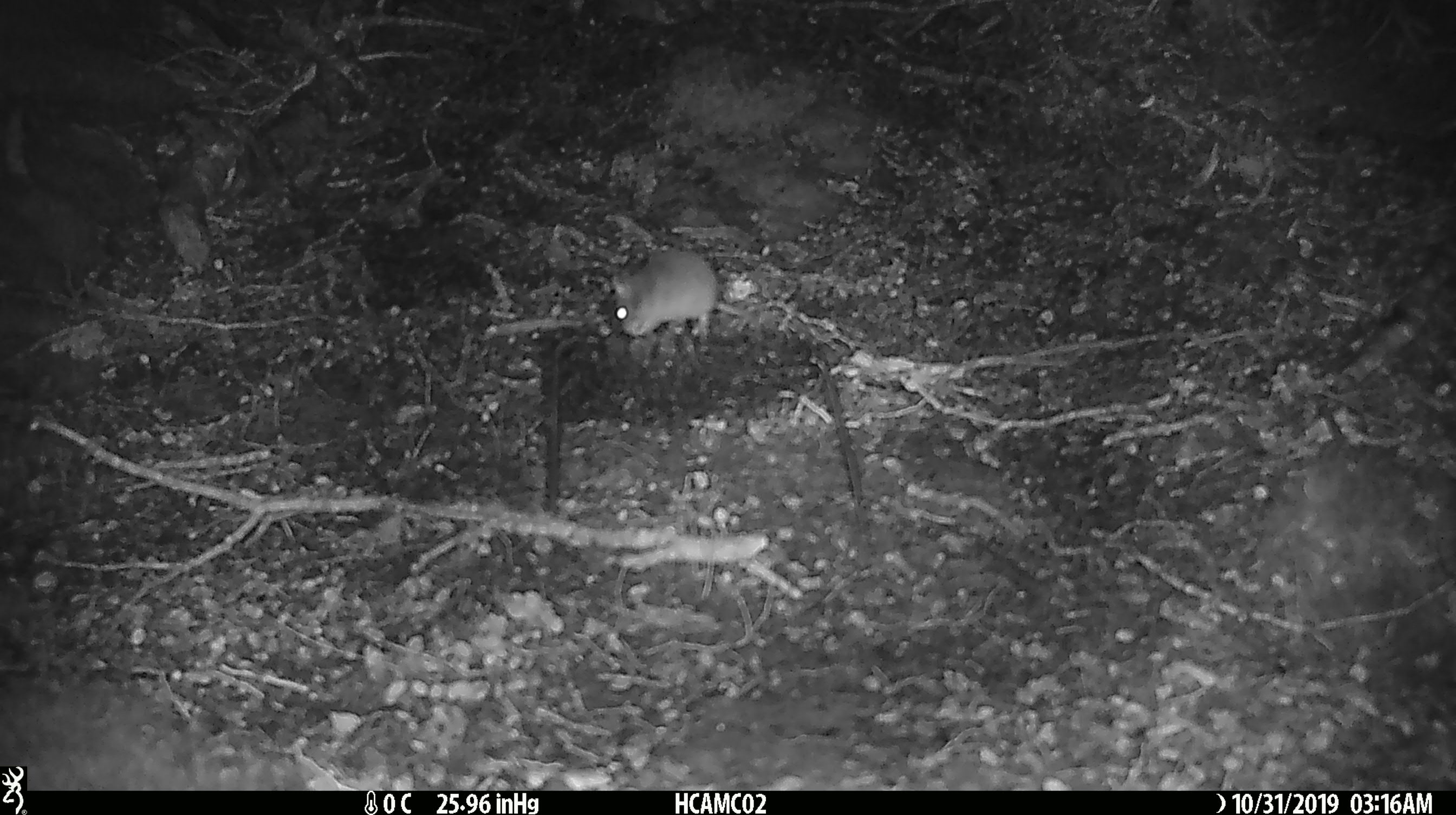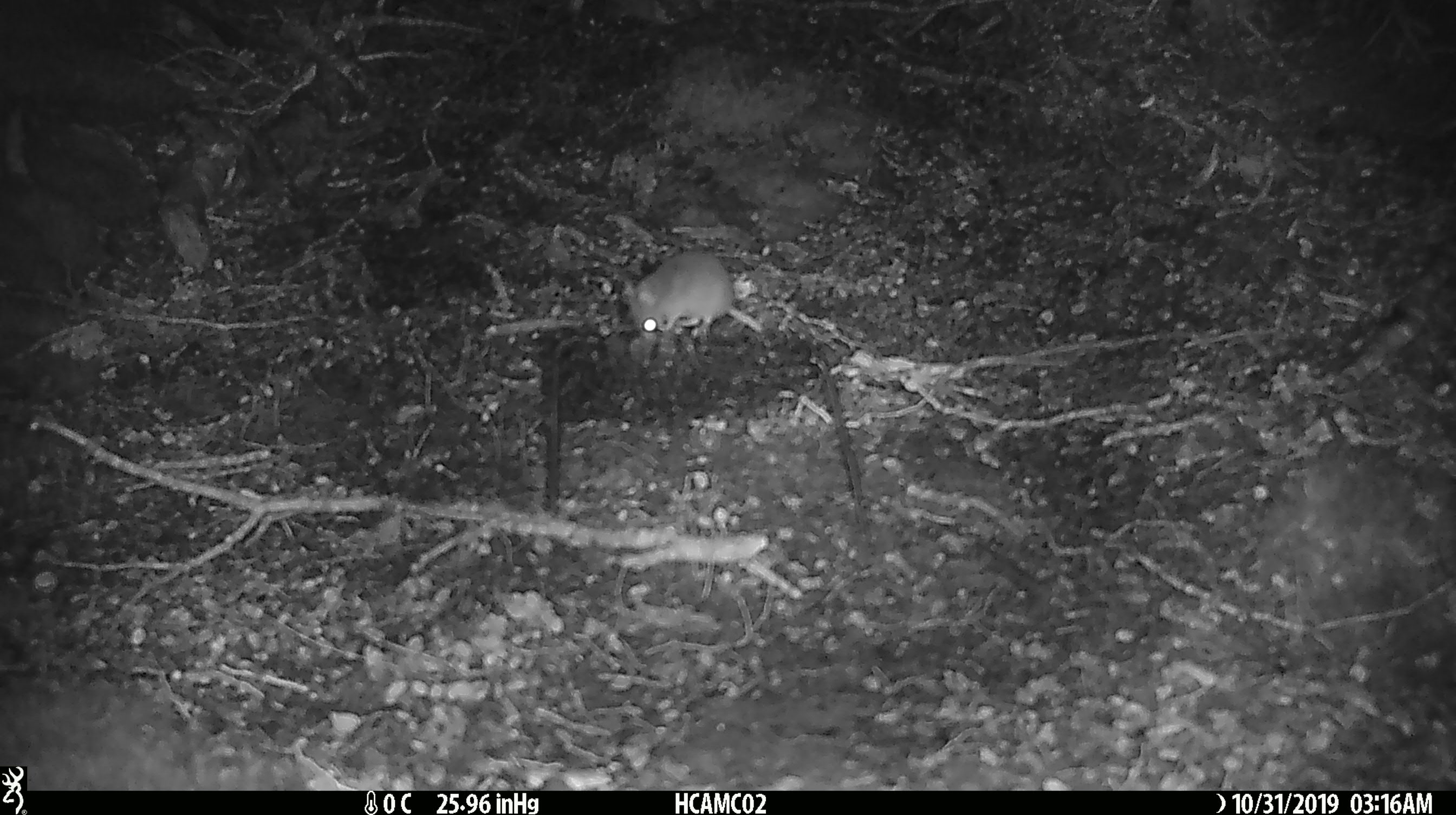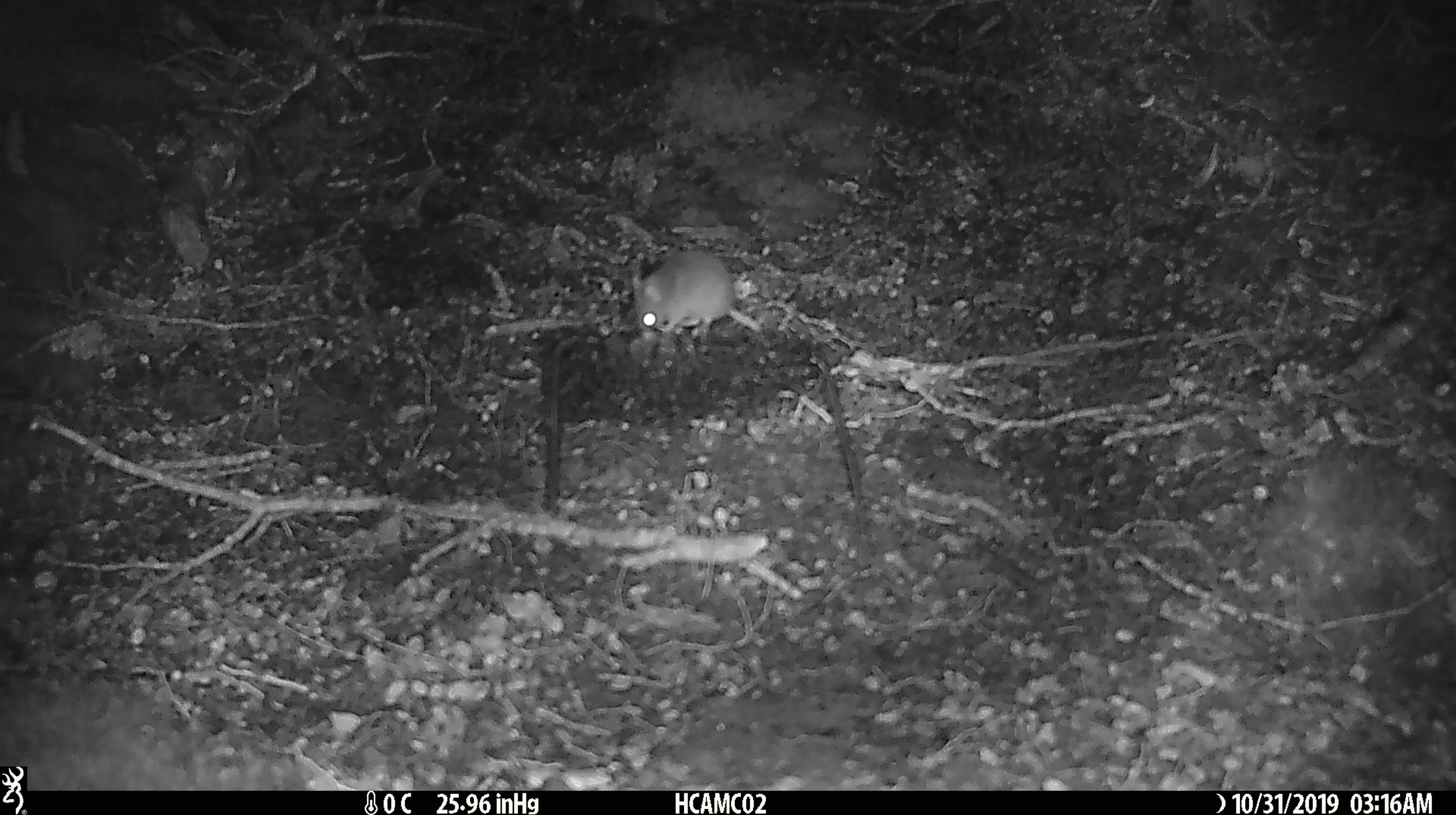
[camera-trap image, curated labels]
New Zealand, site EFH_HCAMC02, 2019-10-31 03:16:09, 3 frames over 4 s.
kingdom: Animalia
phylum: Chordata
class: Mammalia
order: Rodentia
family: Muridae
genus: Mus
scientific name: Mus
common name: mouse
Mouse (Mus).